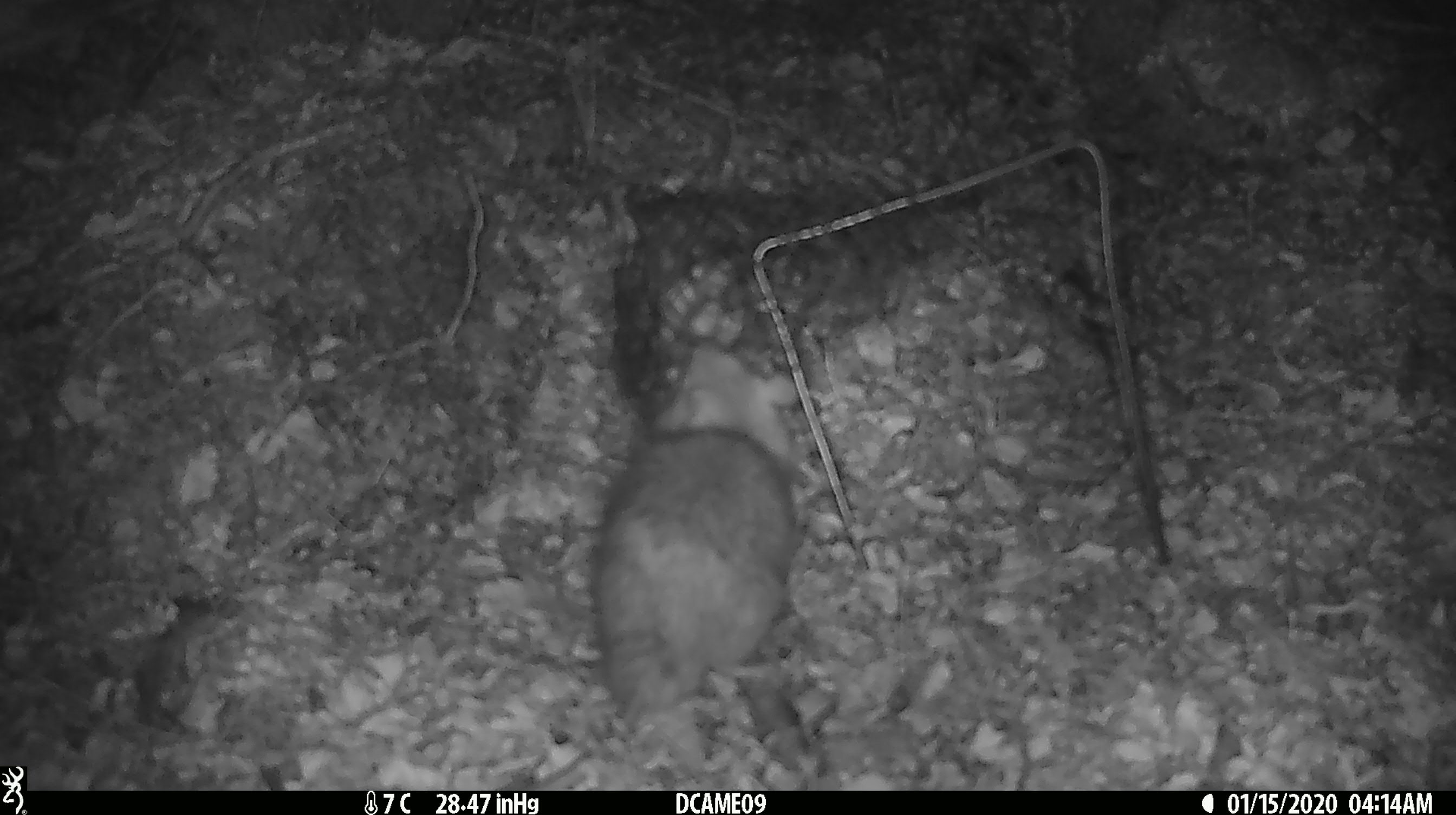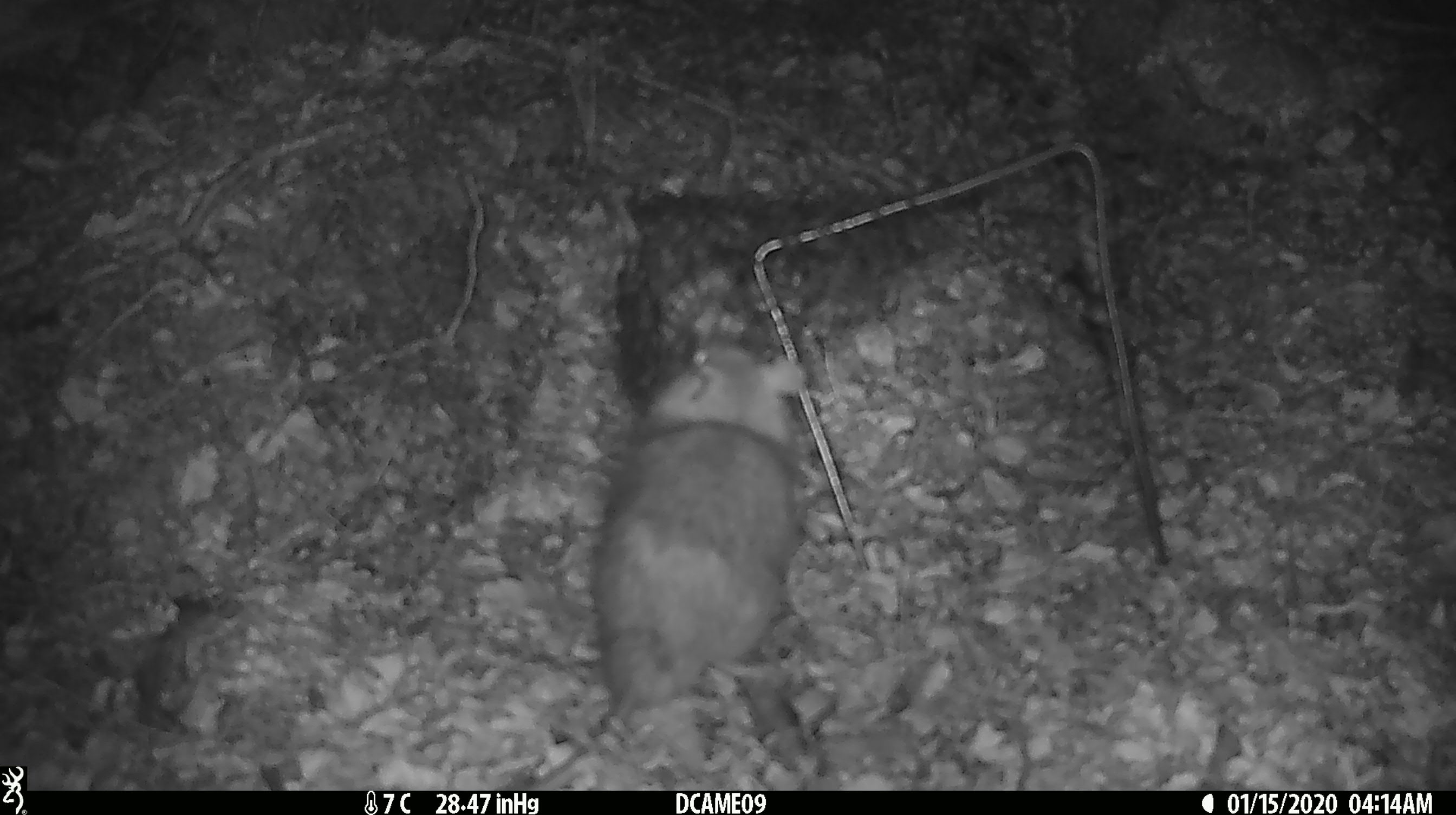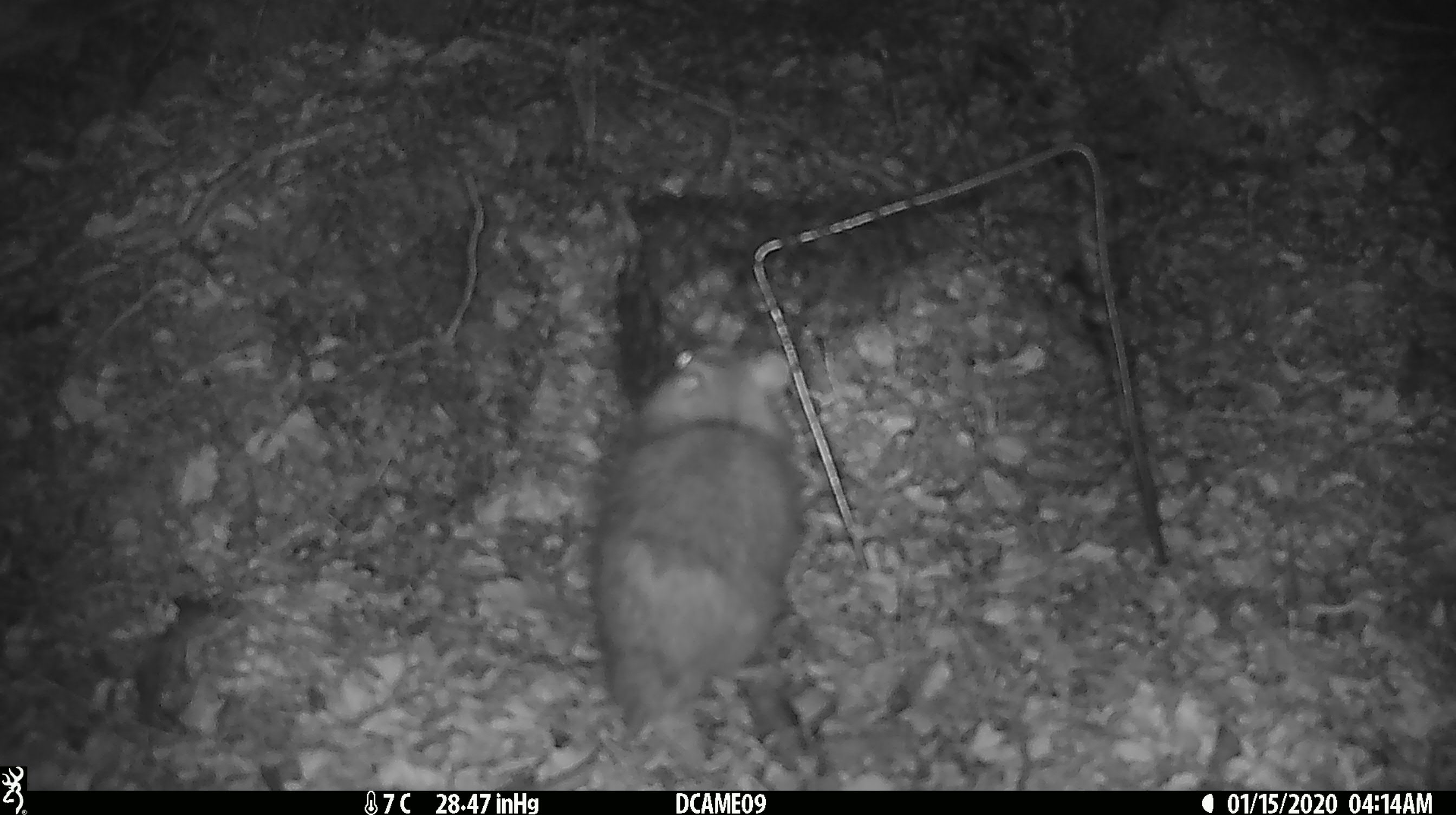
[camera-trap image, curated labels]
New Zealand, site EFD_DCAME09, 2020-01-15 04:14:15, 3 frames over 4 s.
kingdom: Animalia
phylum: Chordata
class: Mammalia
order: Rodentia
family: Muridae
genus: Rattus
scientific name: Rattus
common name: rat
Rat (Rattus).